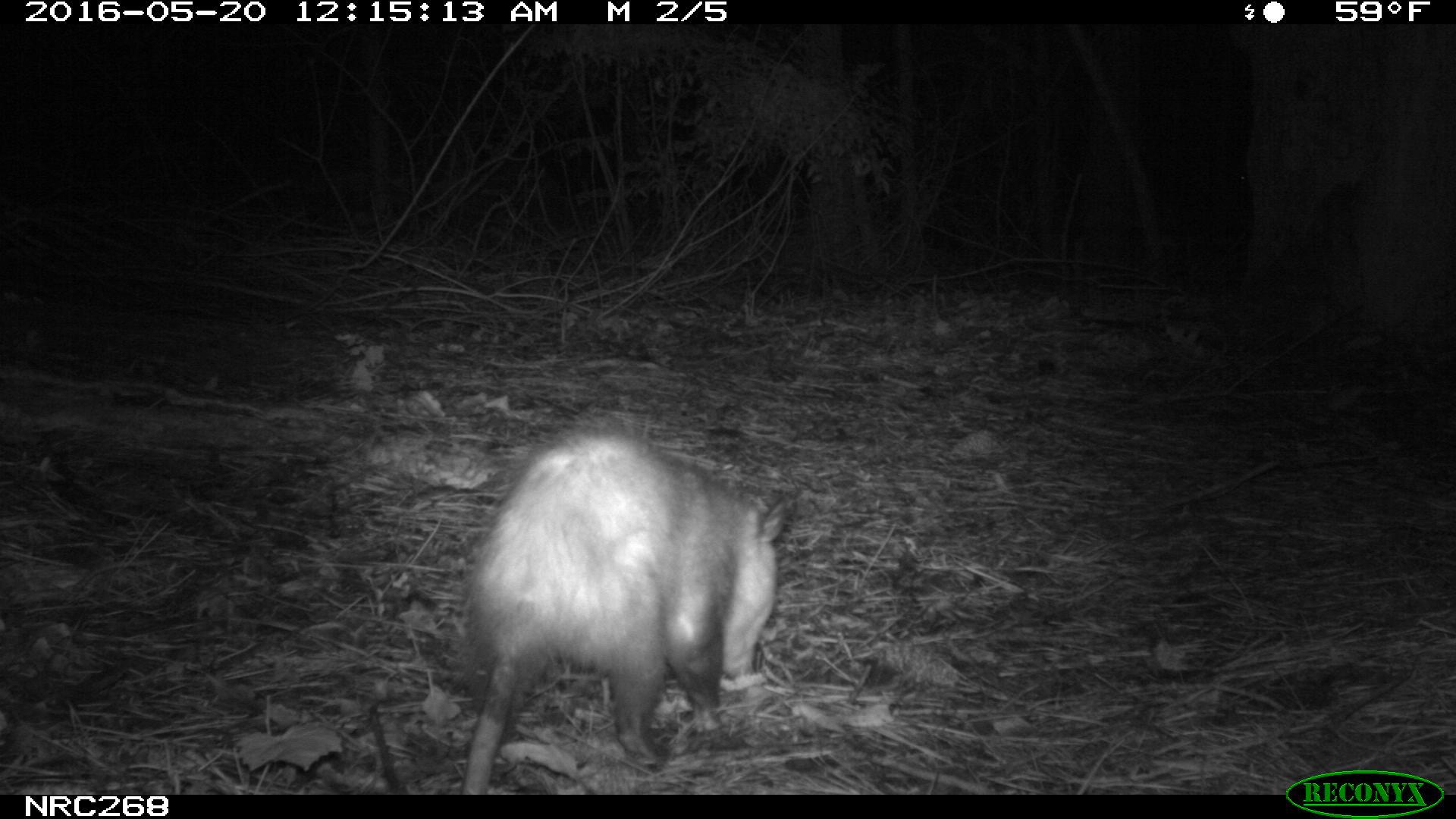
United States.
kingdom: Animalia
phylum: Chordata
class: Mammalia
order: Didelphimorphia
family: Didelphidae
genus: Didelphis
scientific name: Didelphis virginiana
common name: virginia opossum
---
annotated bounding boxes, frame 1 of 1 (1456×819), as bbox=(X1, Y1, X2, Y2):
Virginia Opossum: bbox=(438, 408, 799, 797)